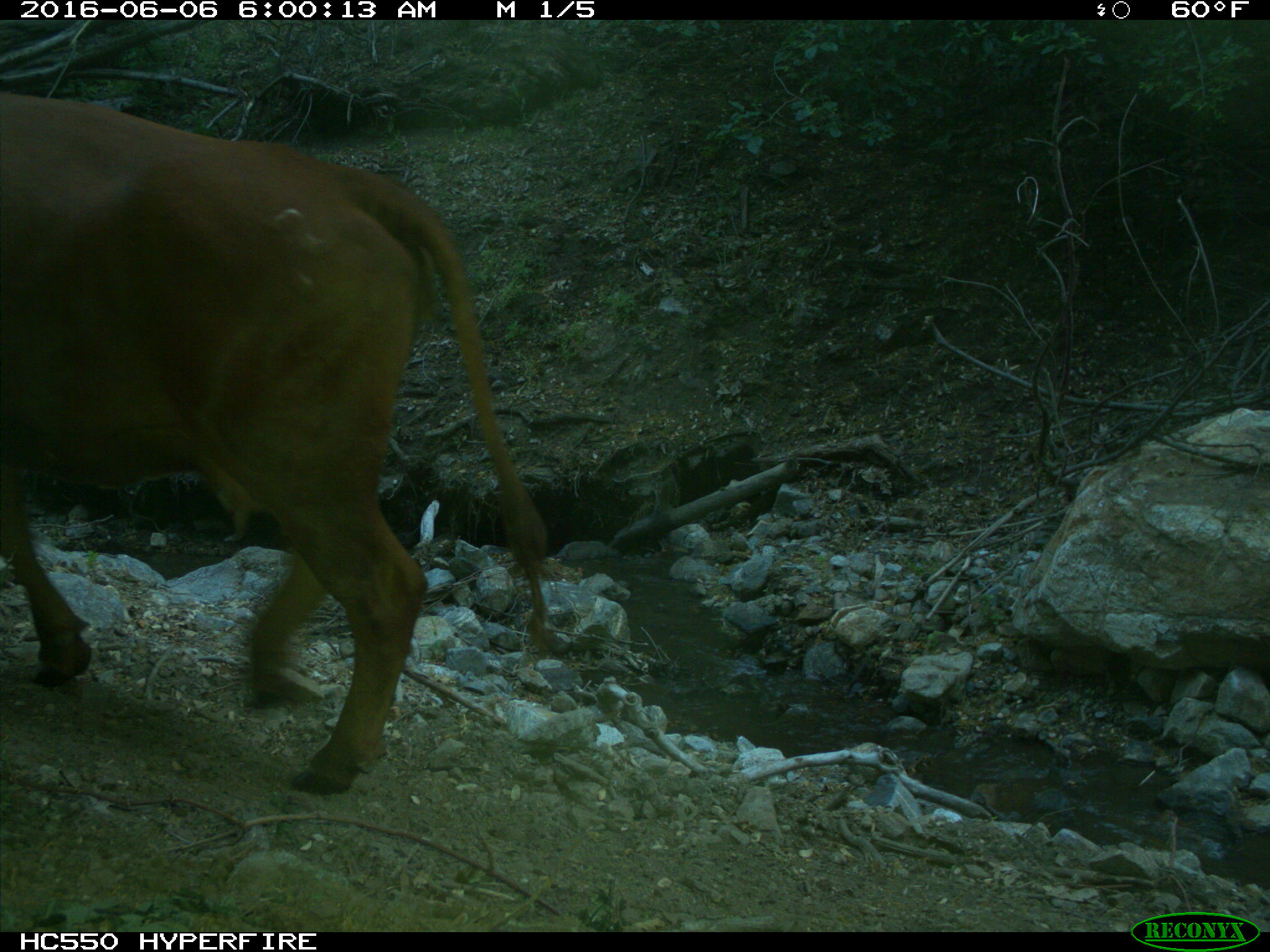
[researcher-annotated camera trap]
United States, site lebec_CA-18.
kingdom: Animalia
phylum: Chordata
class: Mammalia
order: Artiodactyla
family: Bovidae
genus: Bos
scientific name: Bos taurus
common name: domestic cow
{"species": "Bos taurus (domestic cow)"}